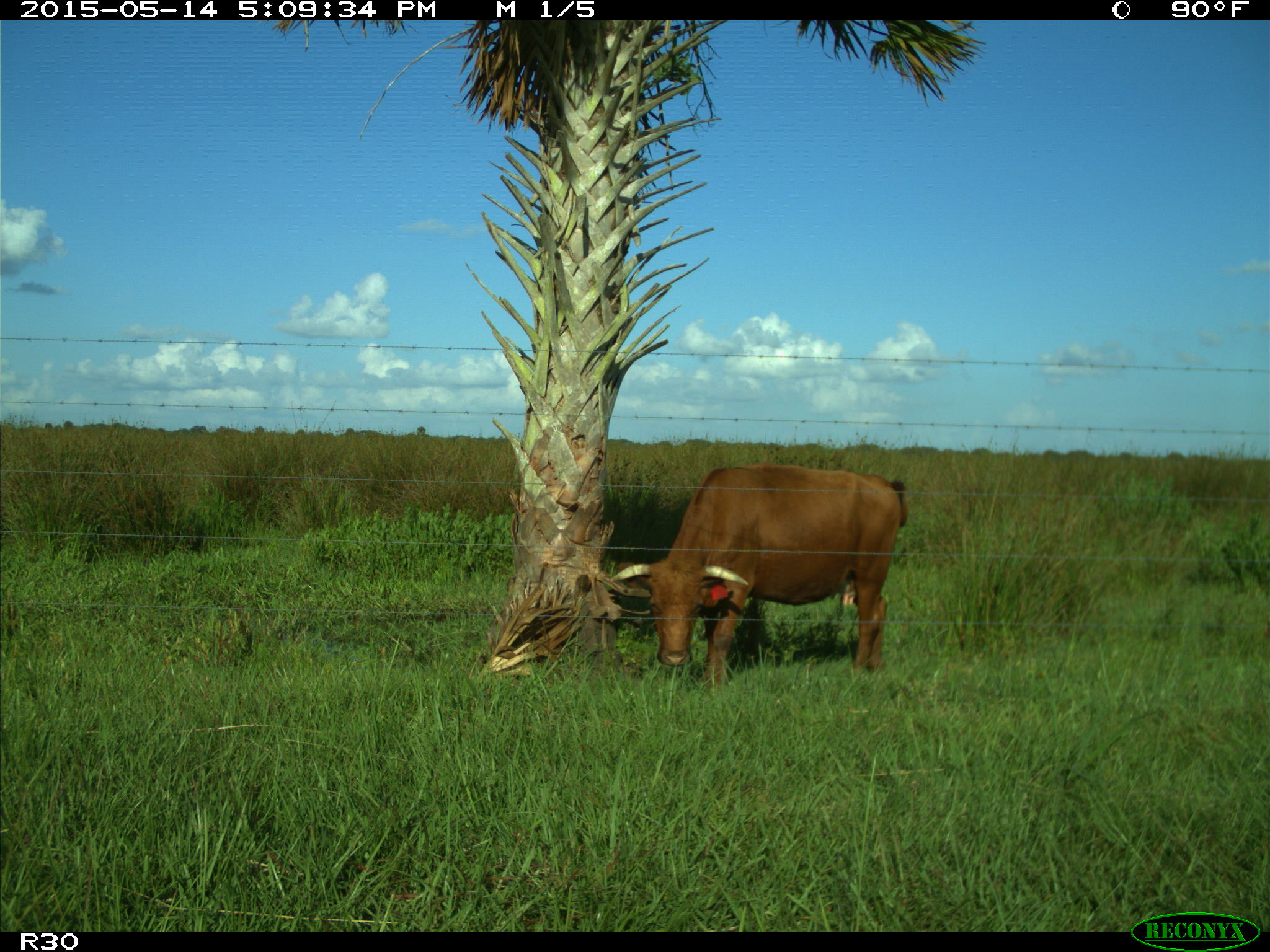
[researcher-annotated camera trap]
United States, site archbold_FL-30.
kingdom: Animalia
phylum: Chordata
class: Mammalia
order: Artiodactyla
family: Bovidae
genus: Bos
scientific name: Bos taurus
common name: domestic cow